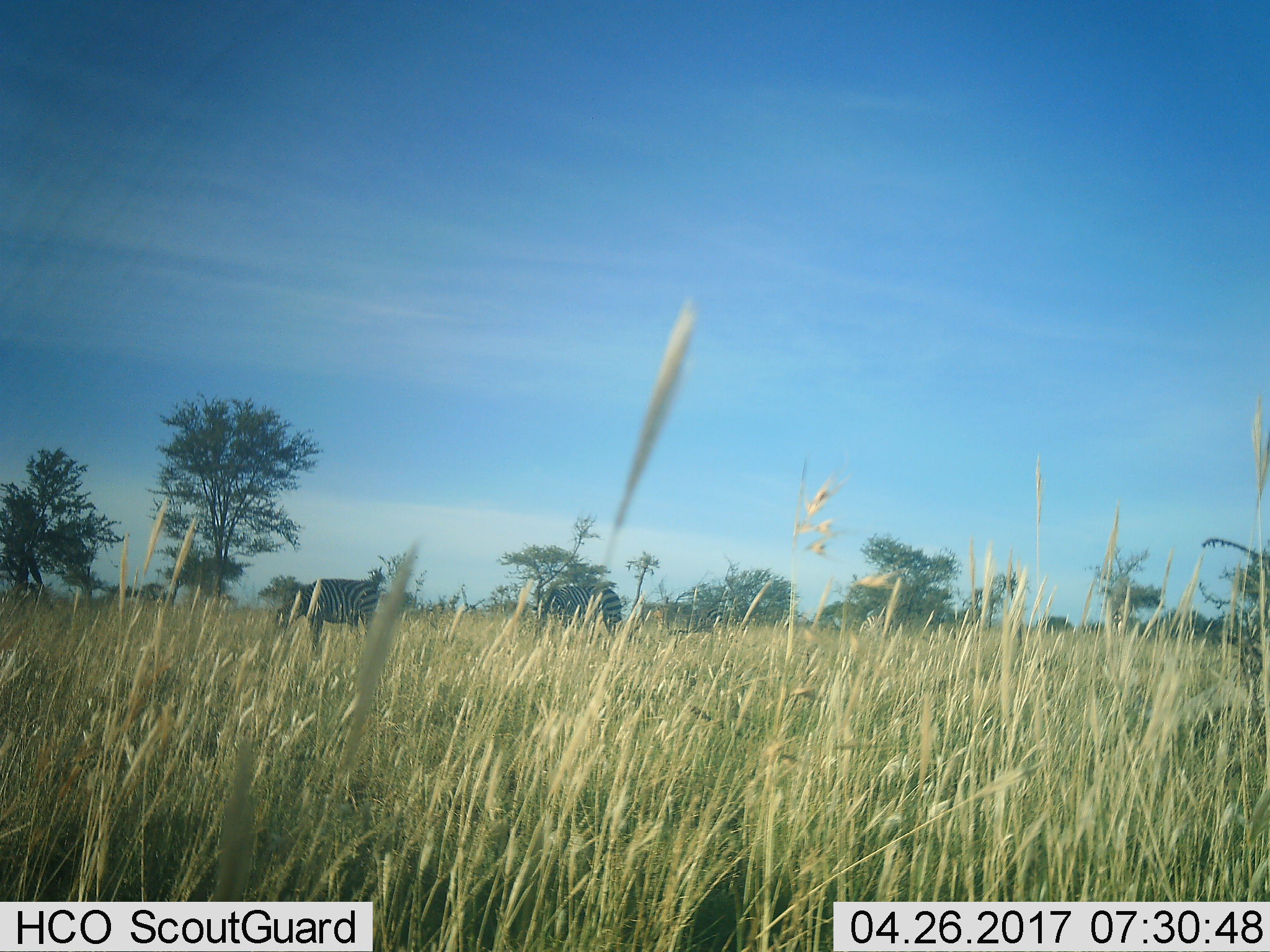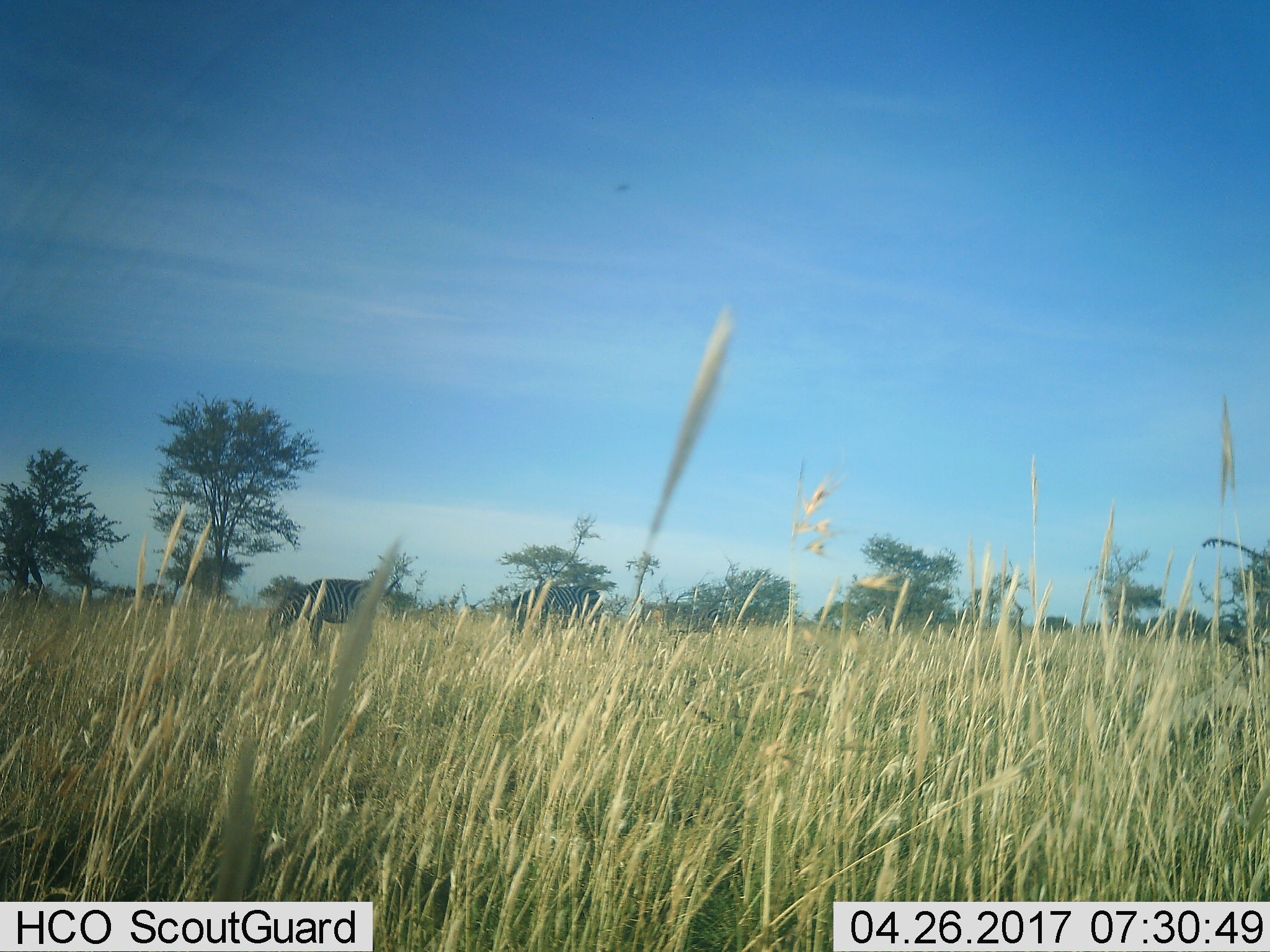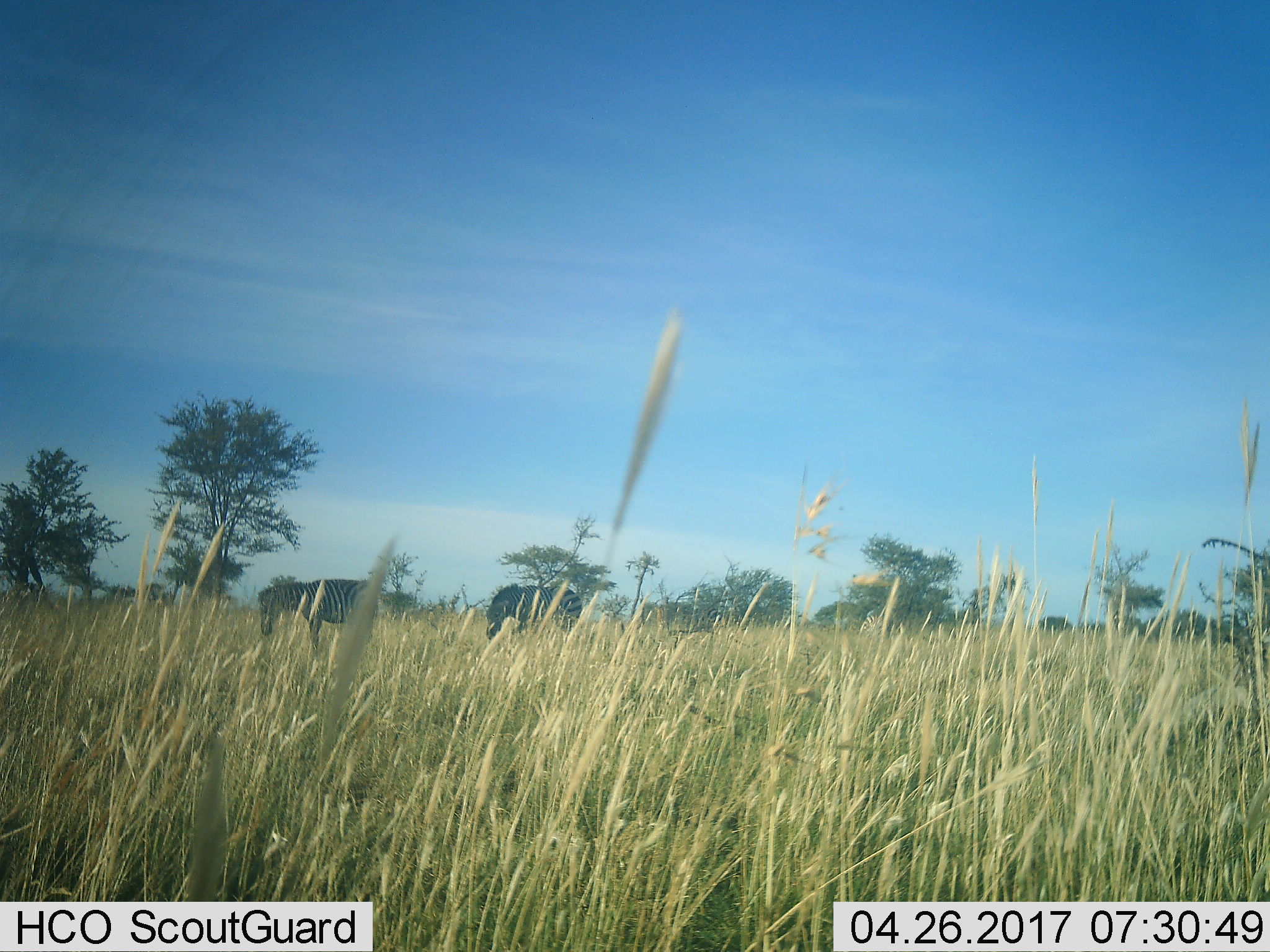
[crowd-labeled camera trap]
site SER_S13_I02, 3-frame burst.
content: unidentified animal